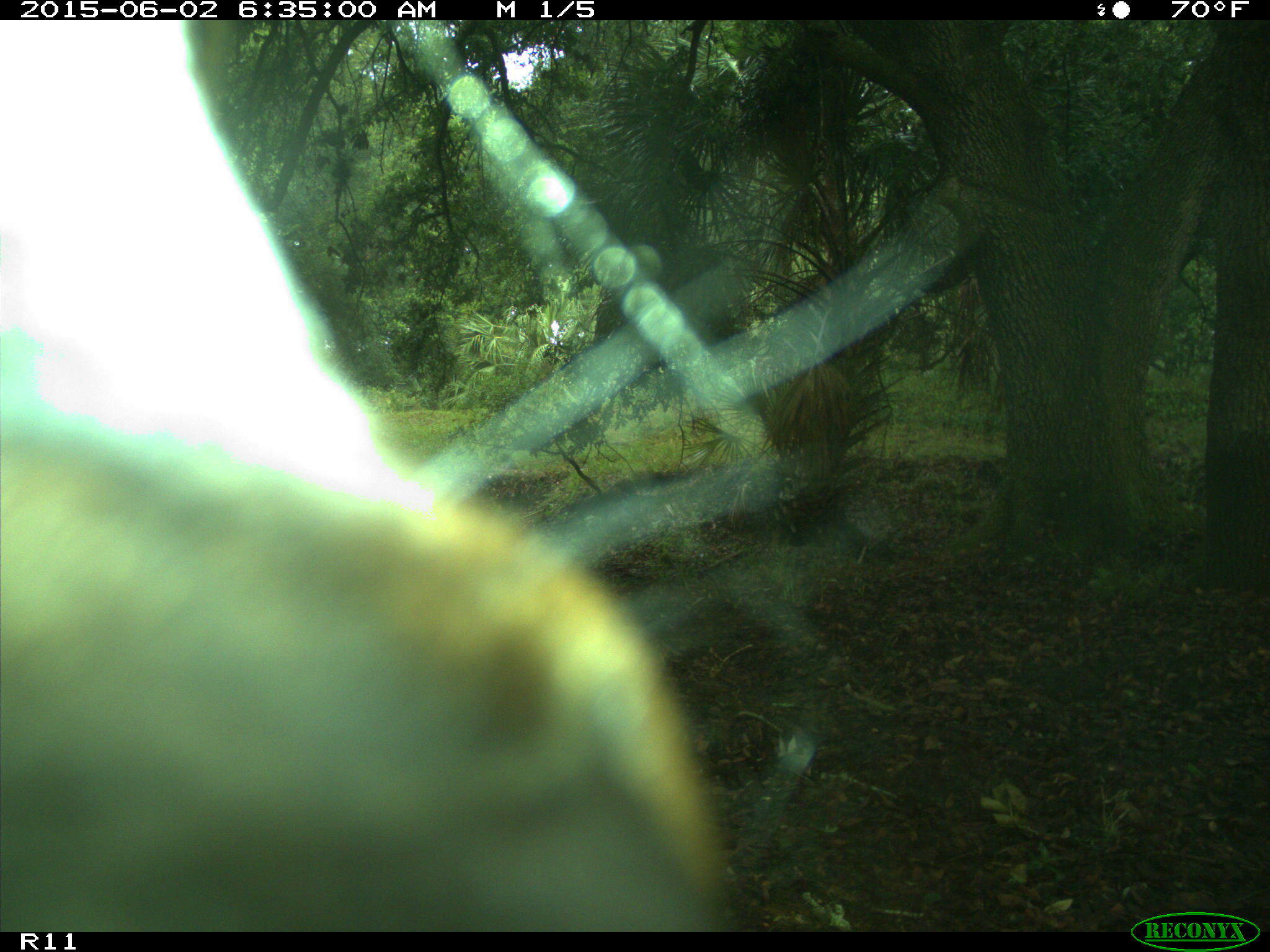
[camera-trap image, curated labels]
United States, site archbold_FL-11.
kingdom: Animalia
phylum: Chordata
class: Mammalia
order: Artiodactyla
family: Bovidae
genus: Bos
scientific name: Bos taurus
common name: domestic cow